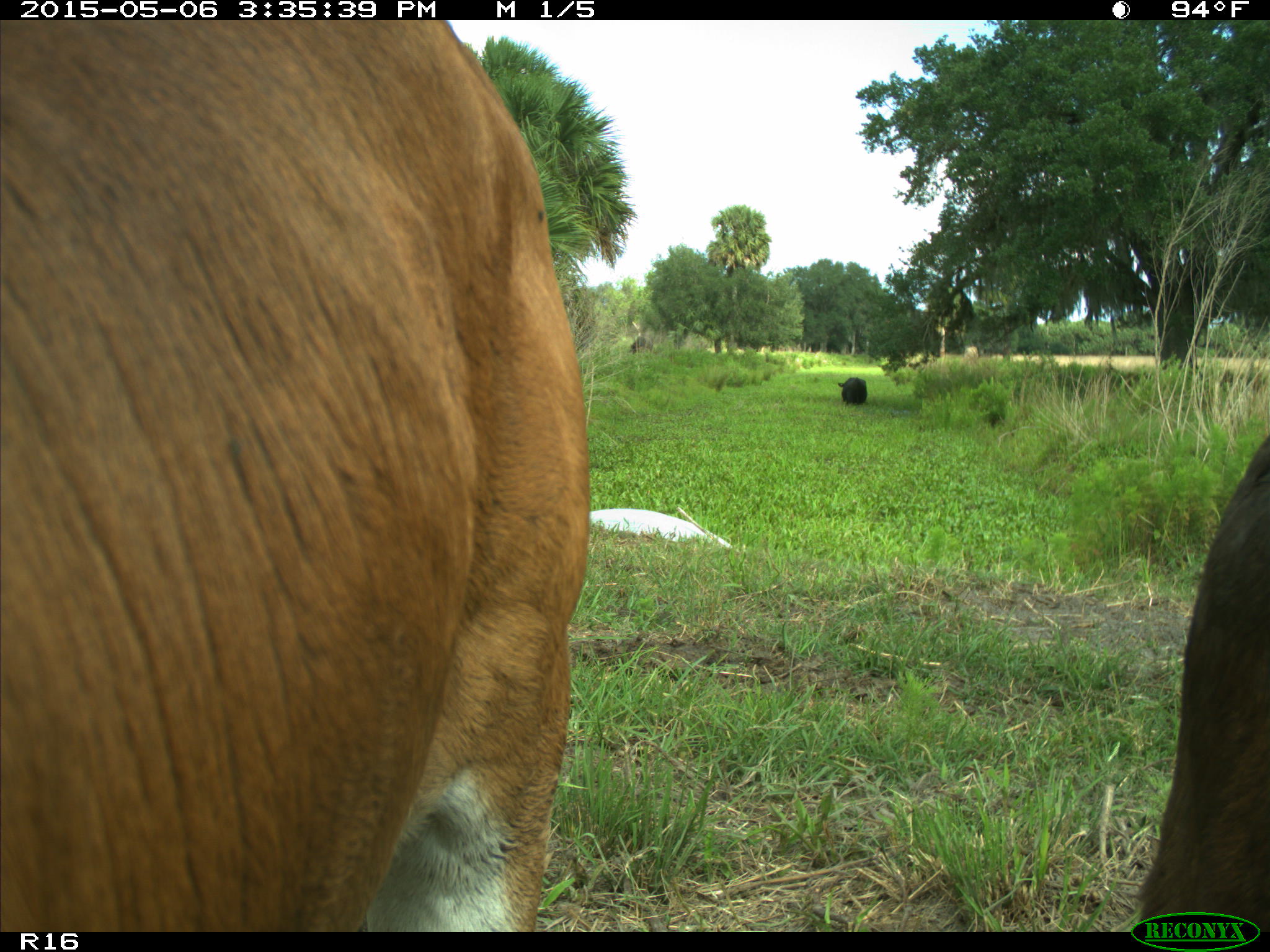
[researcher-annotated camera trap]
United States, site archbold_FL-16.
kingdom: Animalia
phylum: Chordata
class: Mammalia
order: Artiodactyla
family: Bovidae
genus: Bos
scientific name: Bos taurus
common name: domestic cow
Bos taurus (domestic cow).